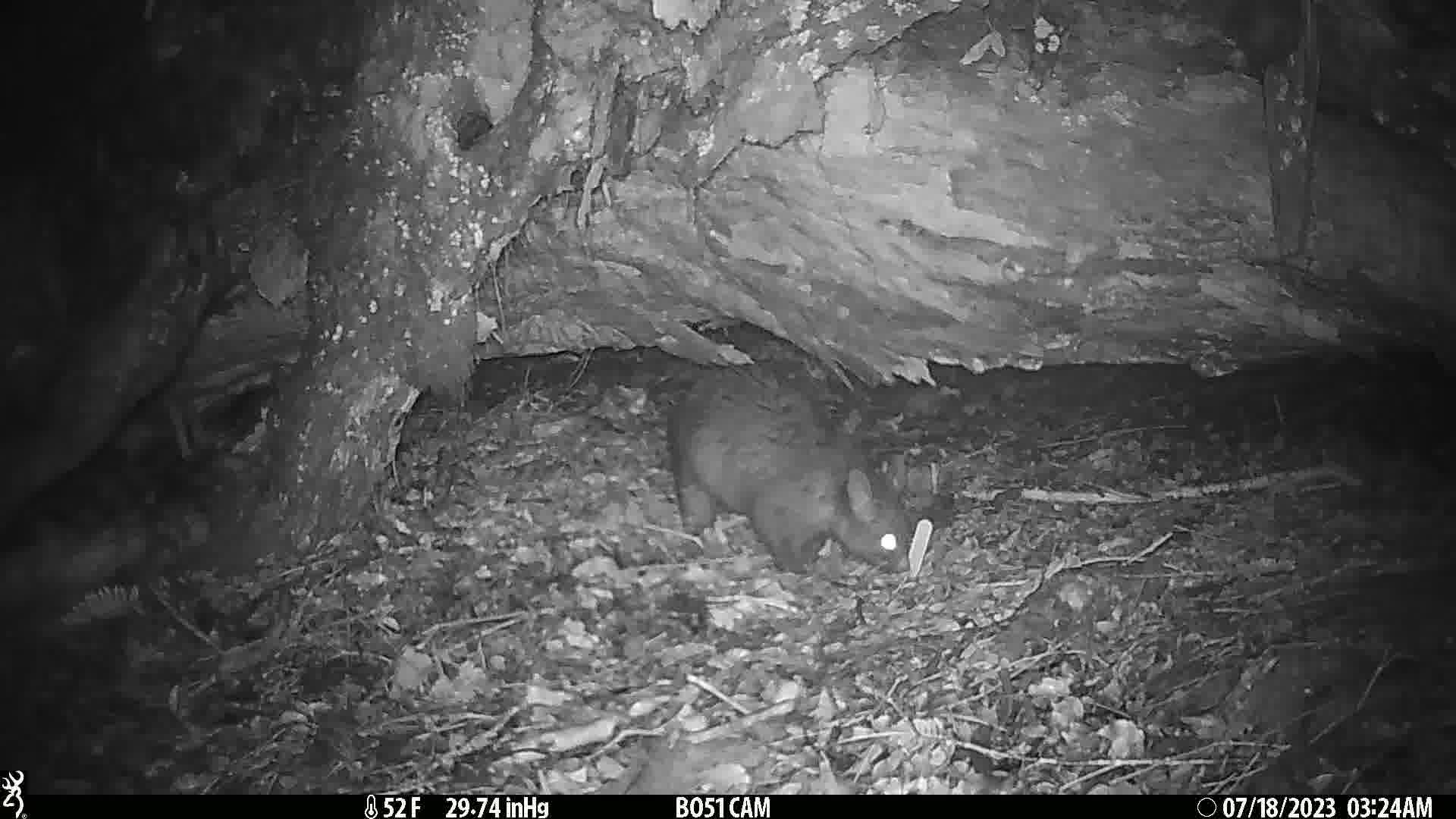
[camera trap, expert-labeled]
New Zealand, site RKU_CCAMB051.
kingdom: Animalia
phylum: Chordata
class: Mammalia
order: Diprotodontia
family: Phalangeridae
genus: Trichosurus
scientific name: Trichosurus vulpecula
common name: common brushtail possum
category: possum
Possum (common brushtail possum) (Trichosurus vulpecula).